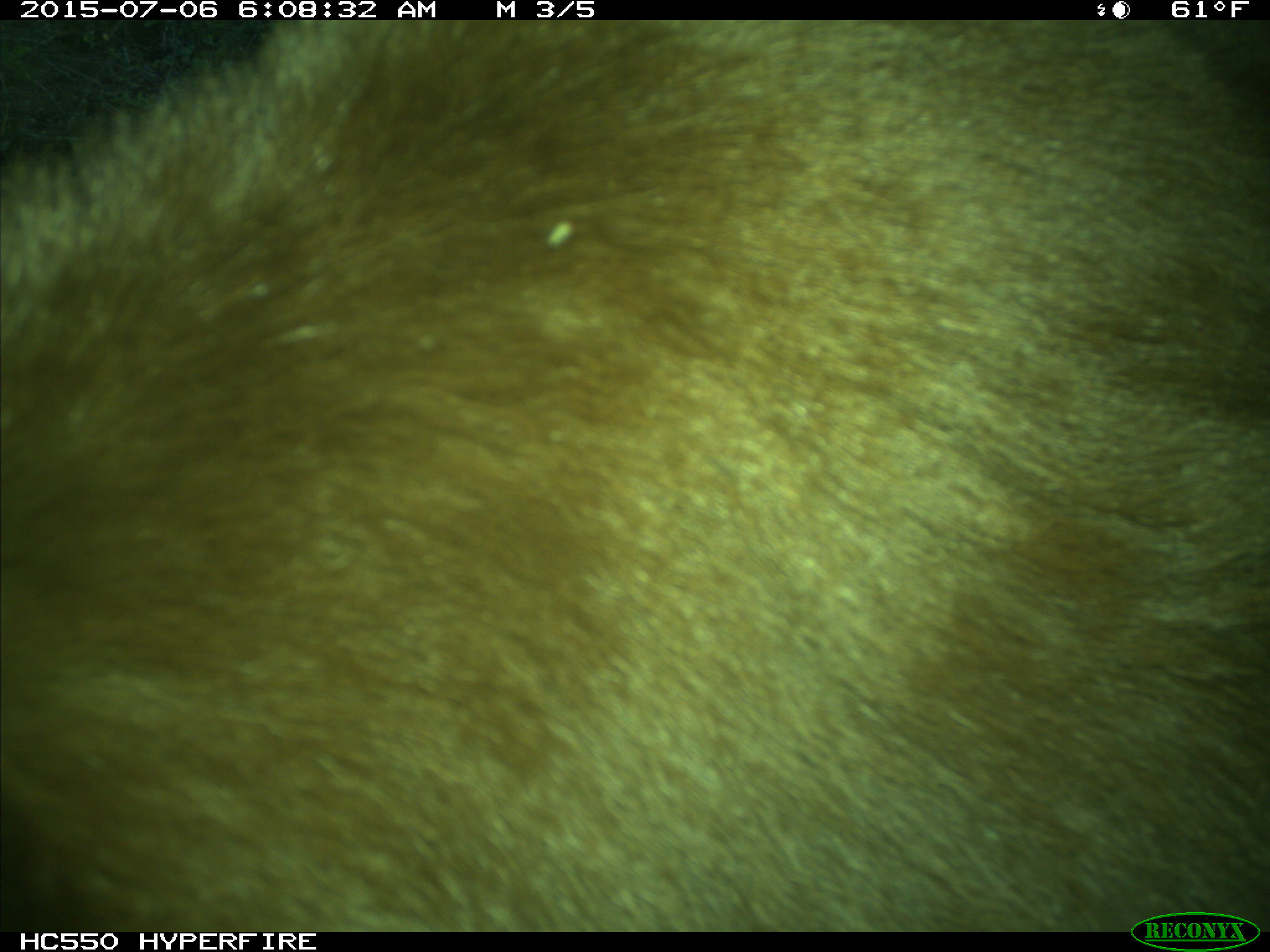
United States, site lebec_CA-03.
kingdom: Animalia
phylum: Chordata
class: Mammalia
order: Carnivora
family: Ursidae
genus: Ursus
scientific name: Ursus americanus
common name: american black bear